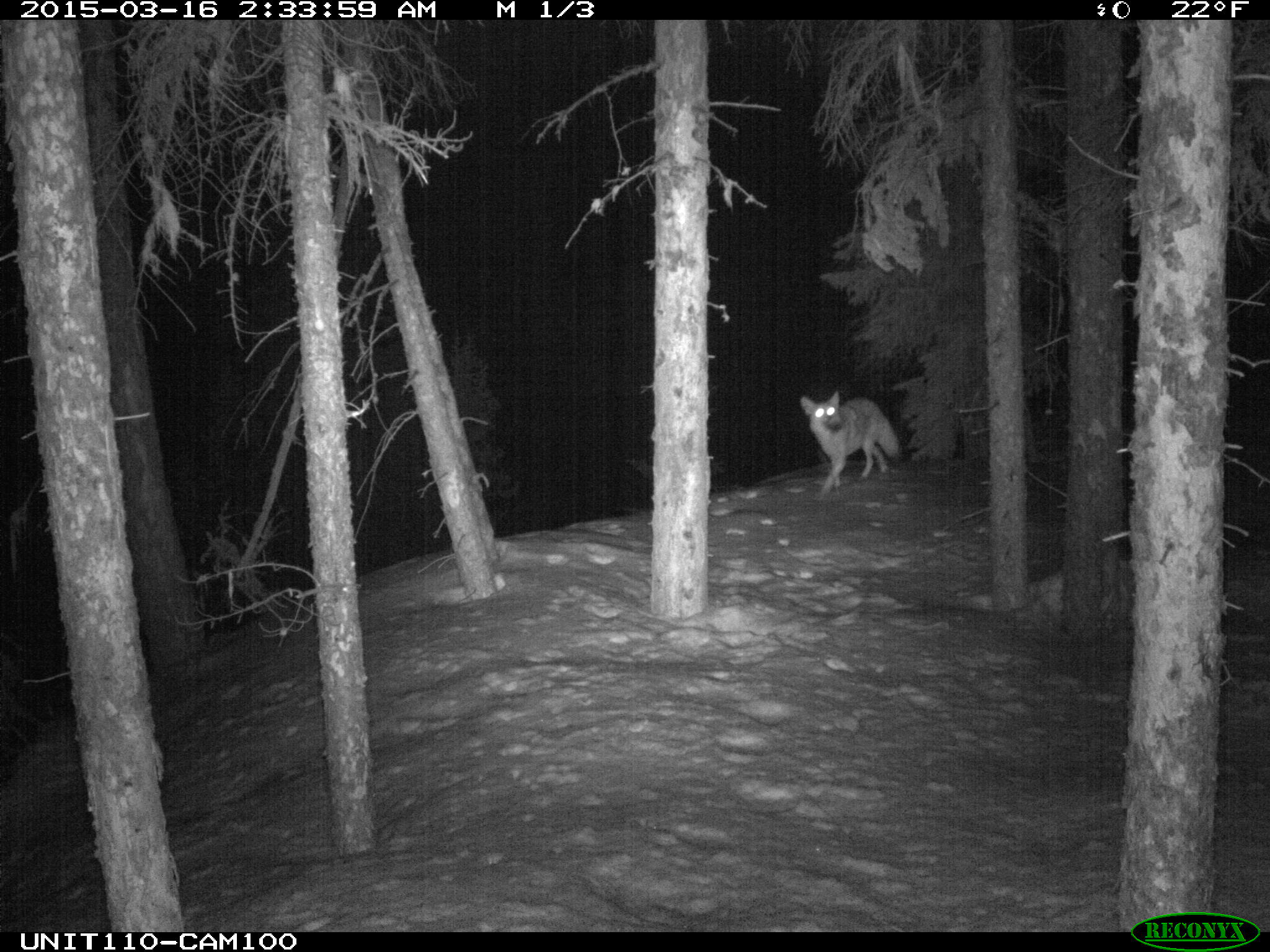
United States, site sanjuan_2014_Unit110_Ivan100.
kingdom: Animalia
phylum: Chordata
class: Mammalia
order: Carnivora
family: Canidae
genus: Canis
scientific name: Canis latrans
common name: coyote